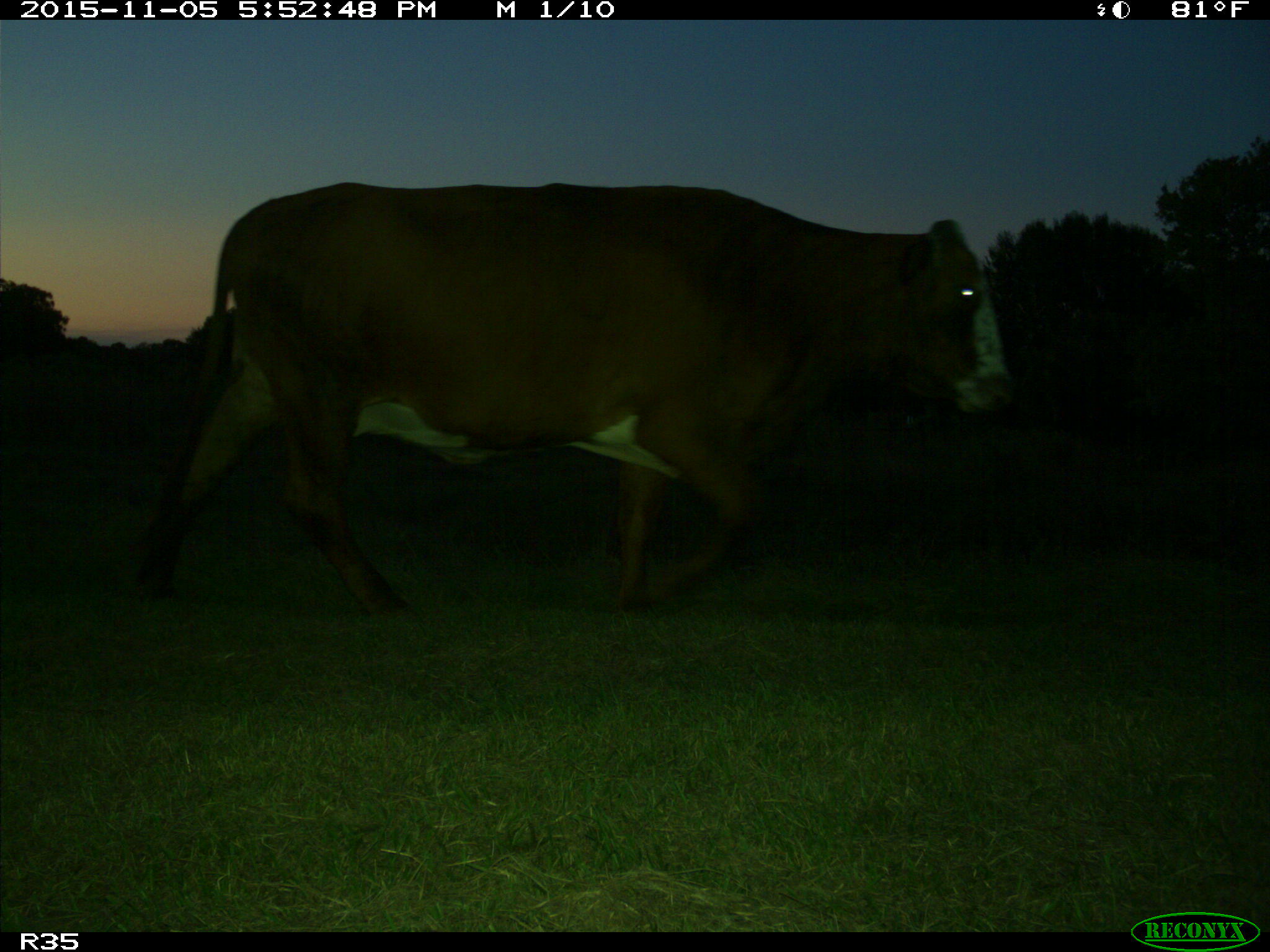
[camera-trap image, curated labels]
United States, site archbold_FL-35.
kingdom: Animalia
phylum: Chordata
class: Mammalia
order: Artiodactyla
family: Bovidae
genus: Bos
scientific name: Bos taurus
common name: domestic cow